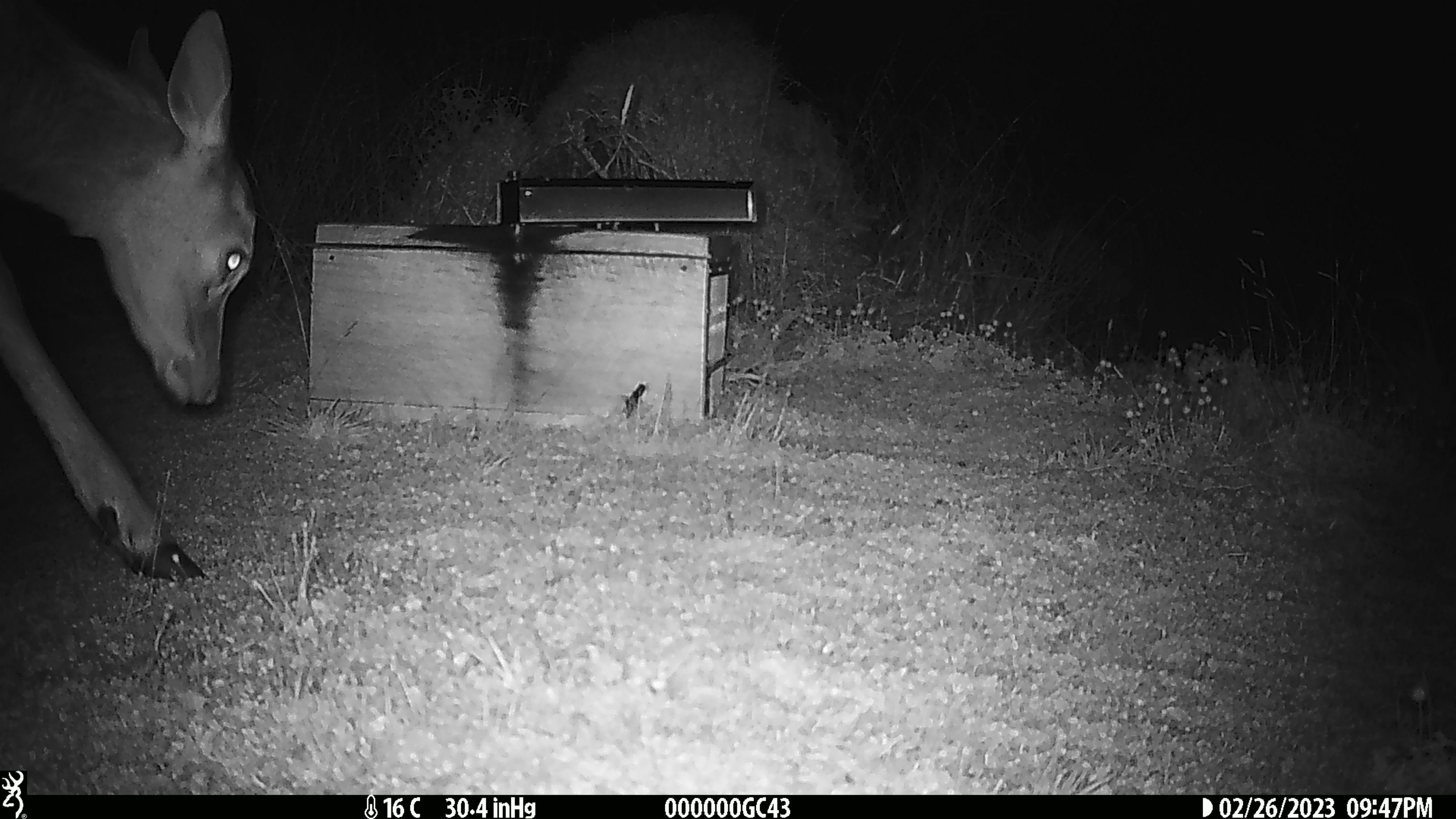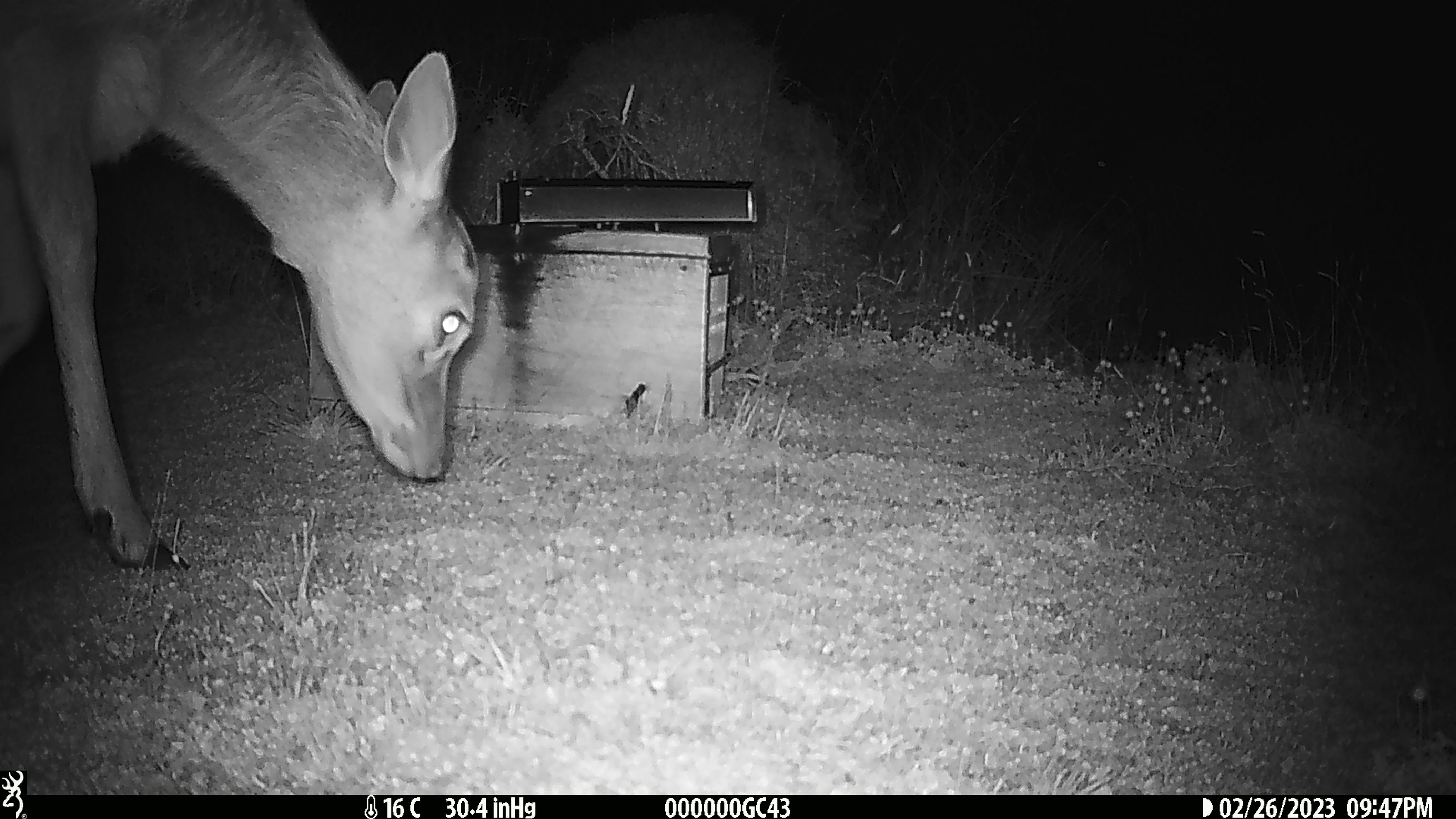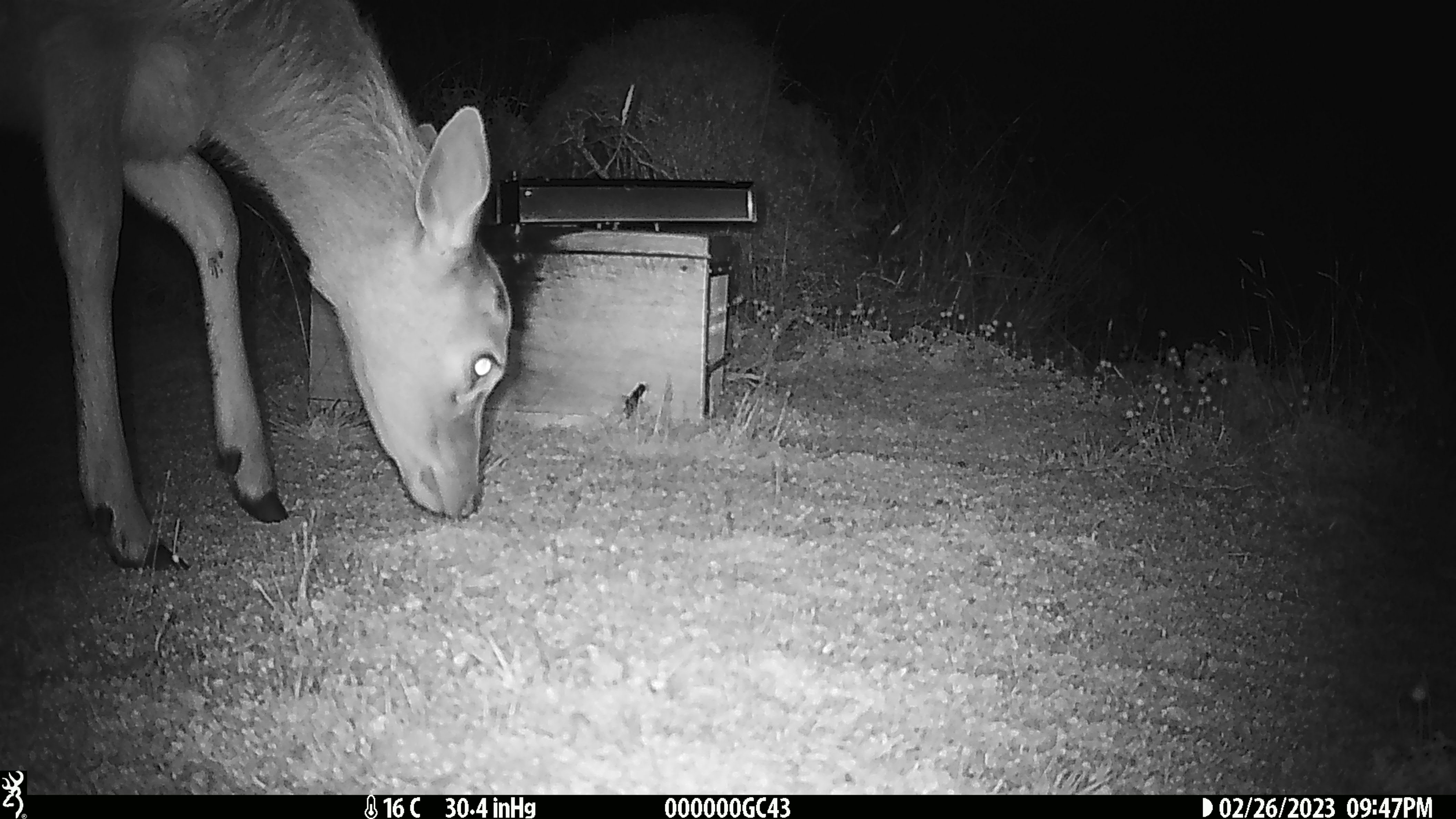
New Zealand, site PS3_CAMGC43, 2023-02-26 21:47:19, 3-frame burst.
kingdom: Animalia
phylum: Chordata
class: Mammalia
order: Artiodactyla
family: Cervidae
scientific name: Cervidae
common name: deer